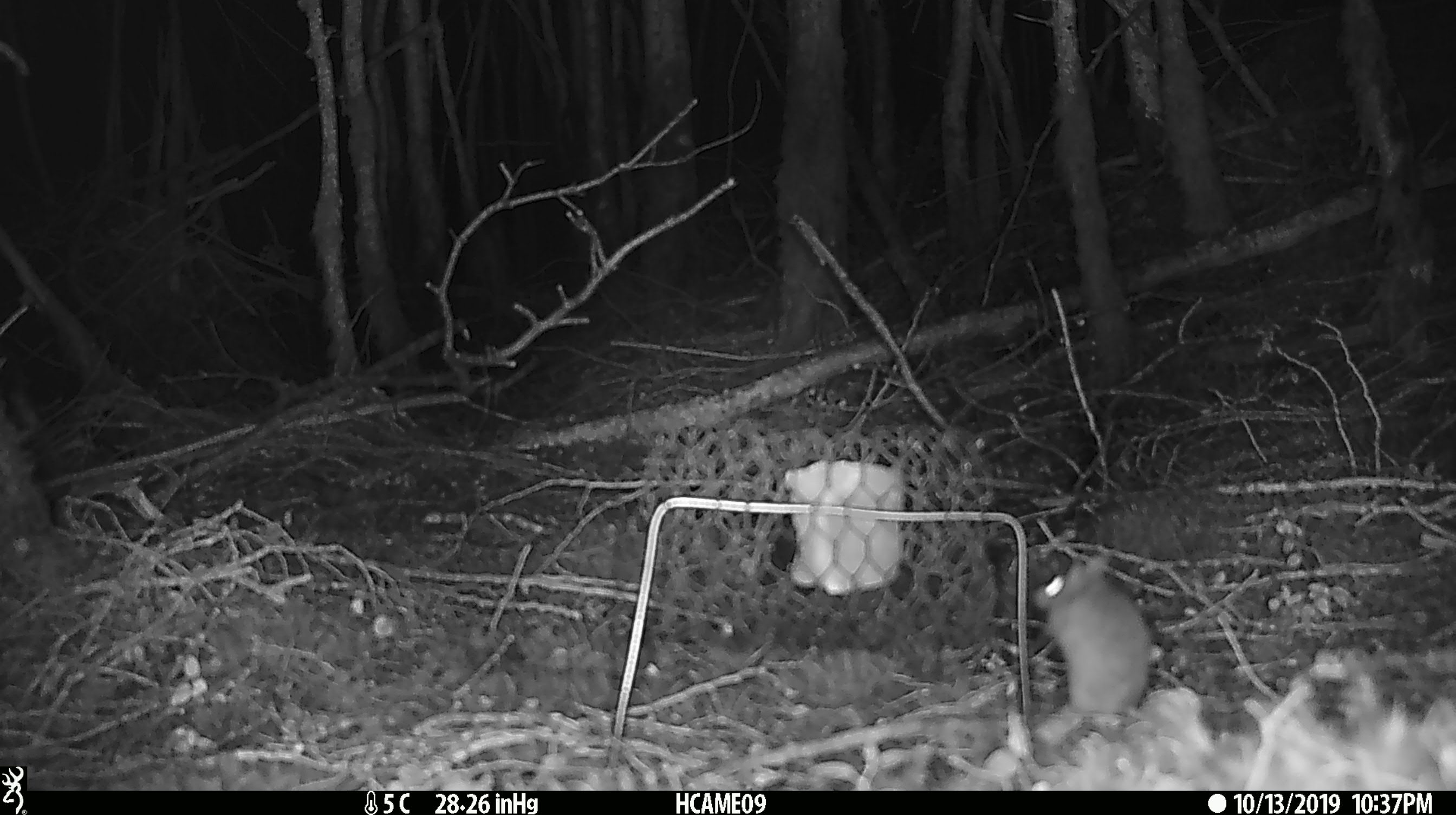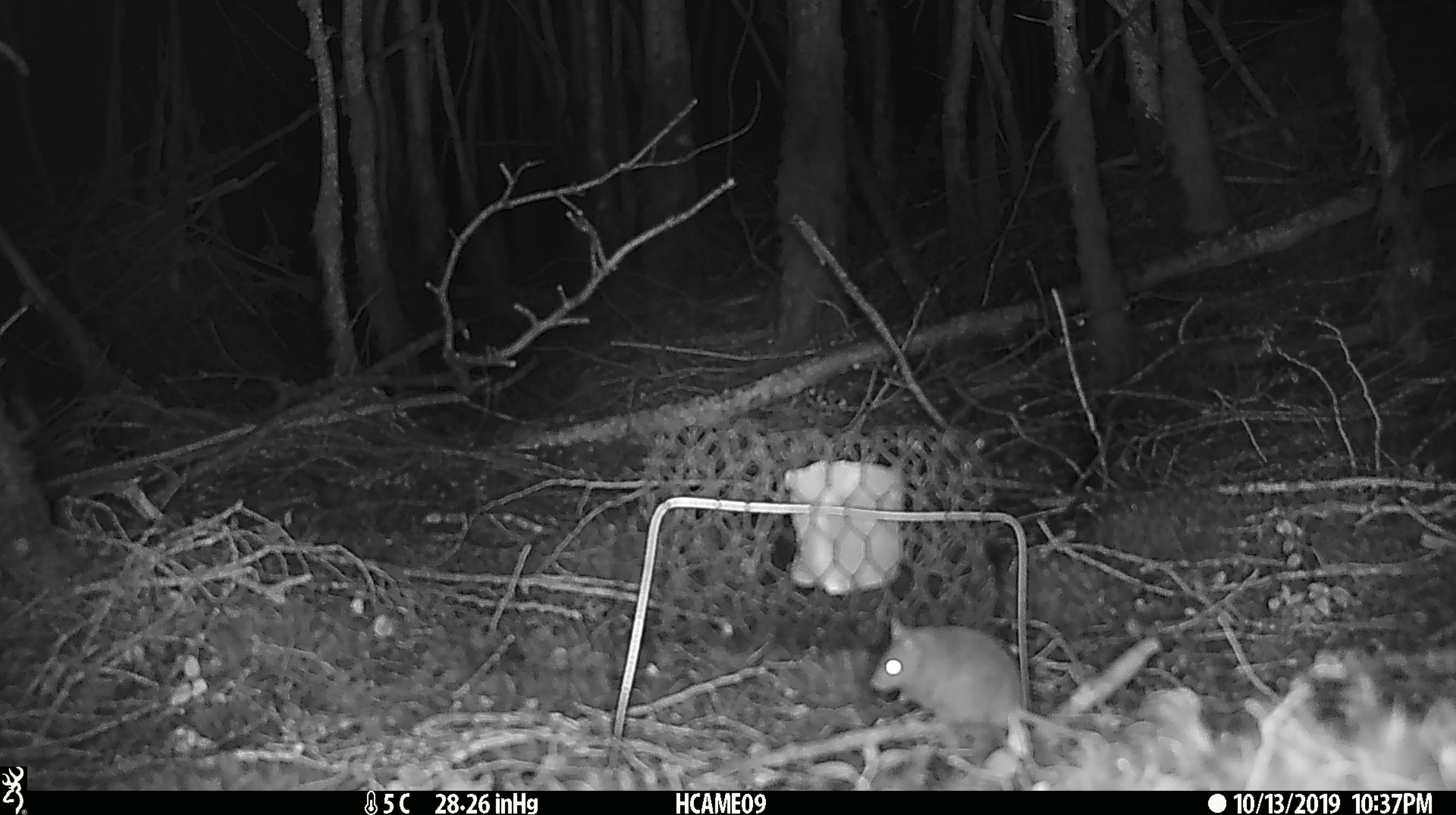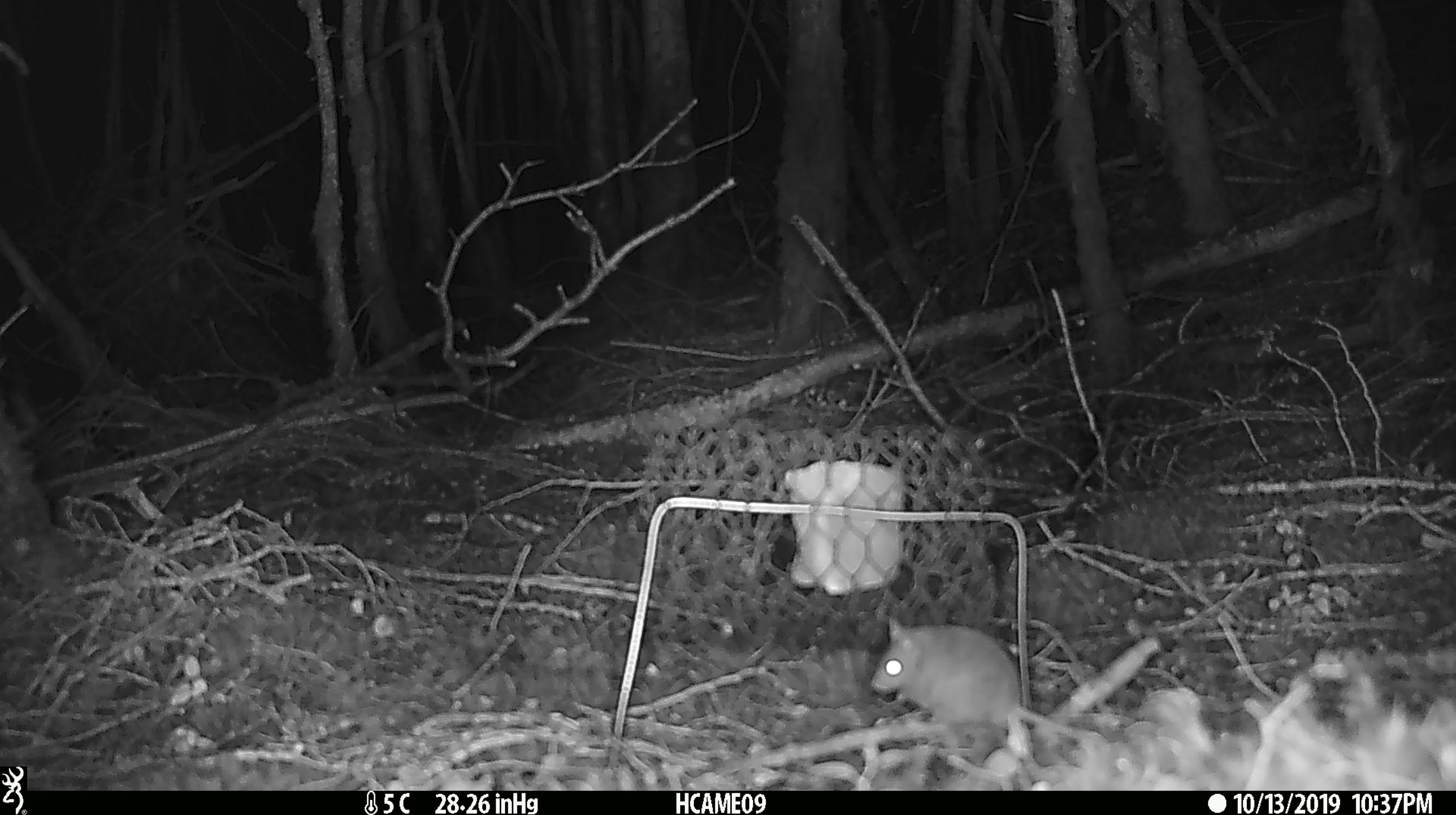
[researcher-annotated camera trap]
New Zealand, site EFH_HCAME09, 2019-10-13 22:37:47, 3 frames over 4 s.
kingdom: Animalia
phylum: Chordata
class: Mammalia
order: Rodentia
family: Muridae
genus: Mus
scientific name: Mus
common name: mouse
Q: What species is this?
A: Mouse (Mus).